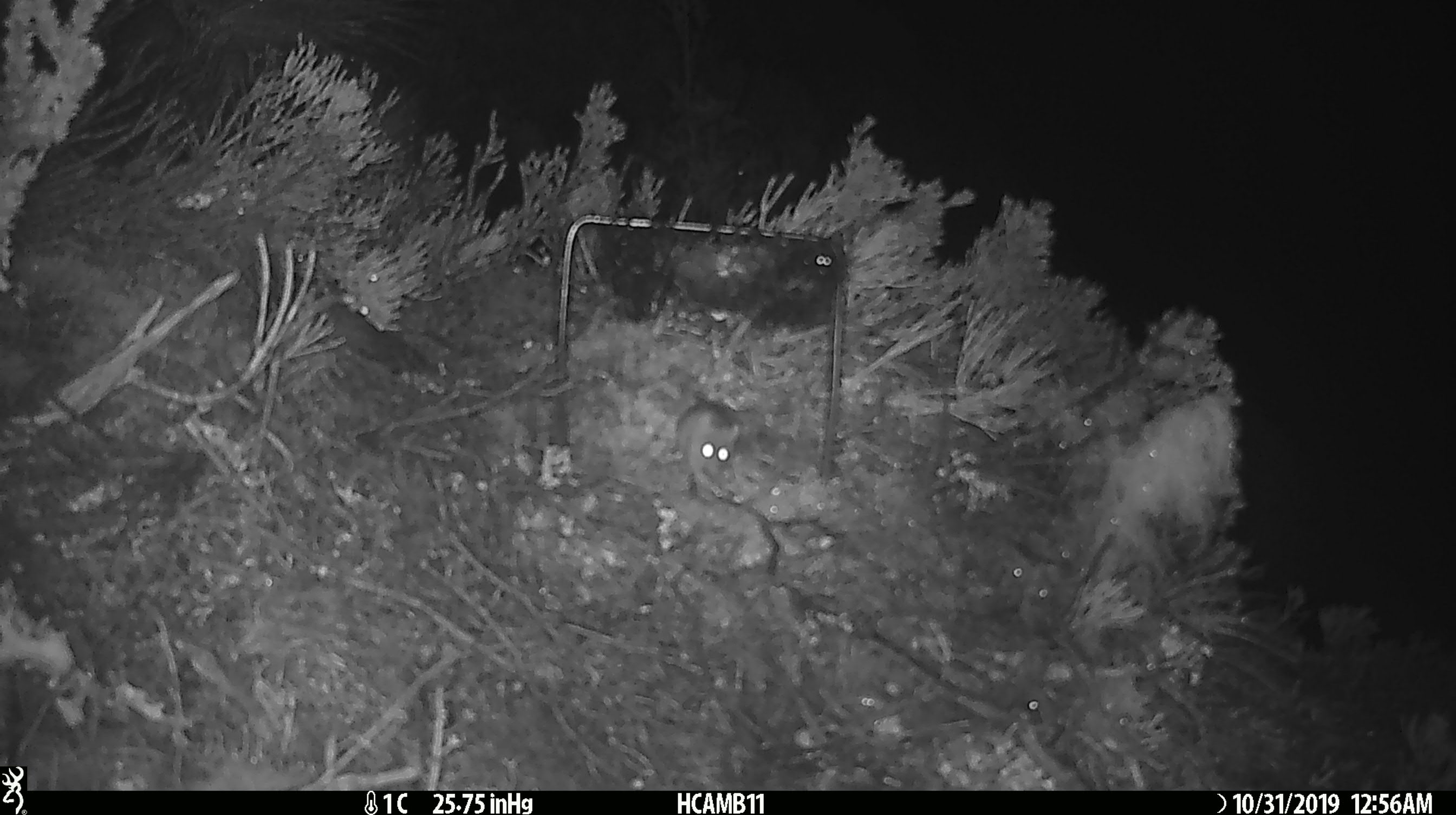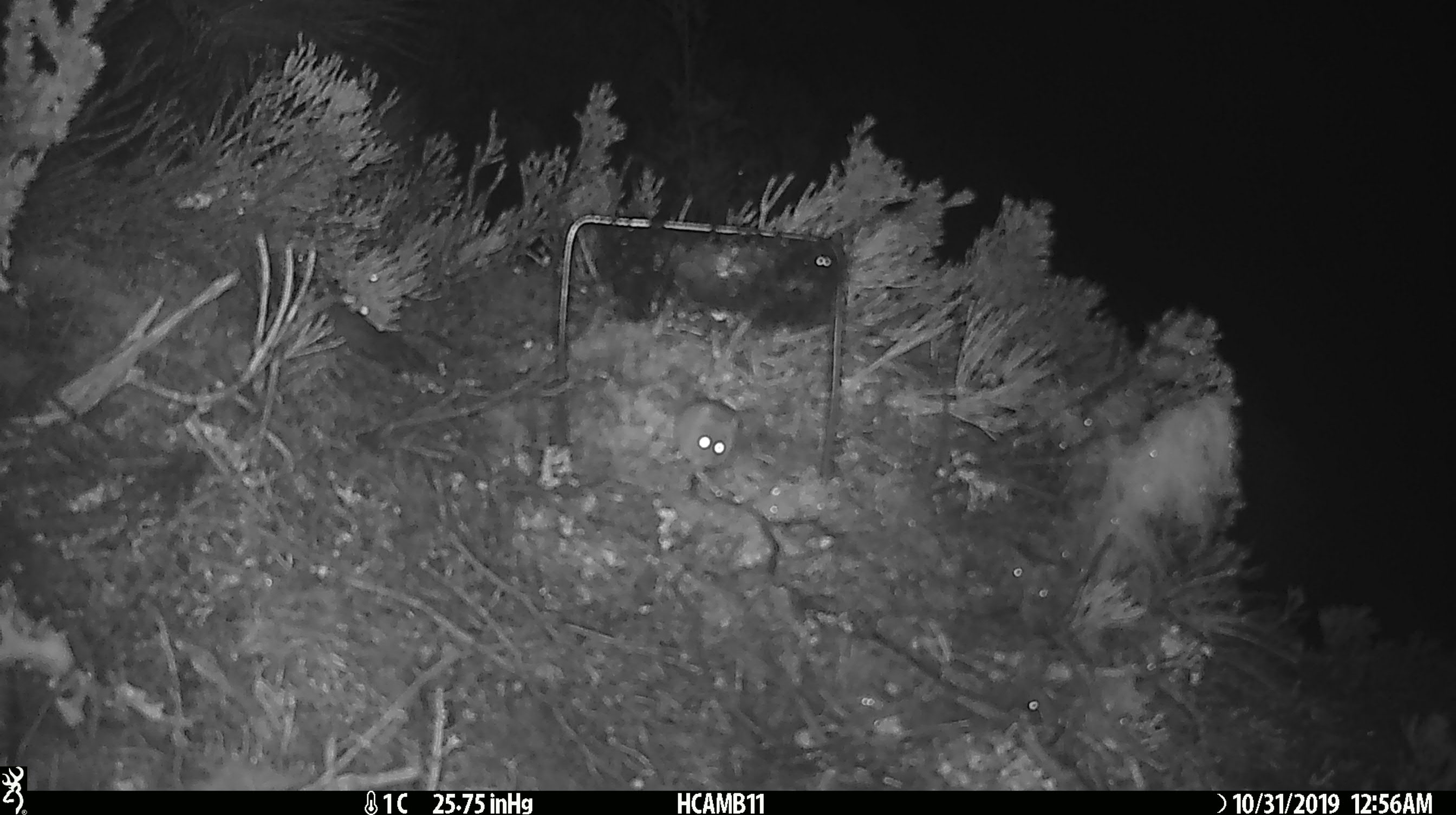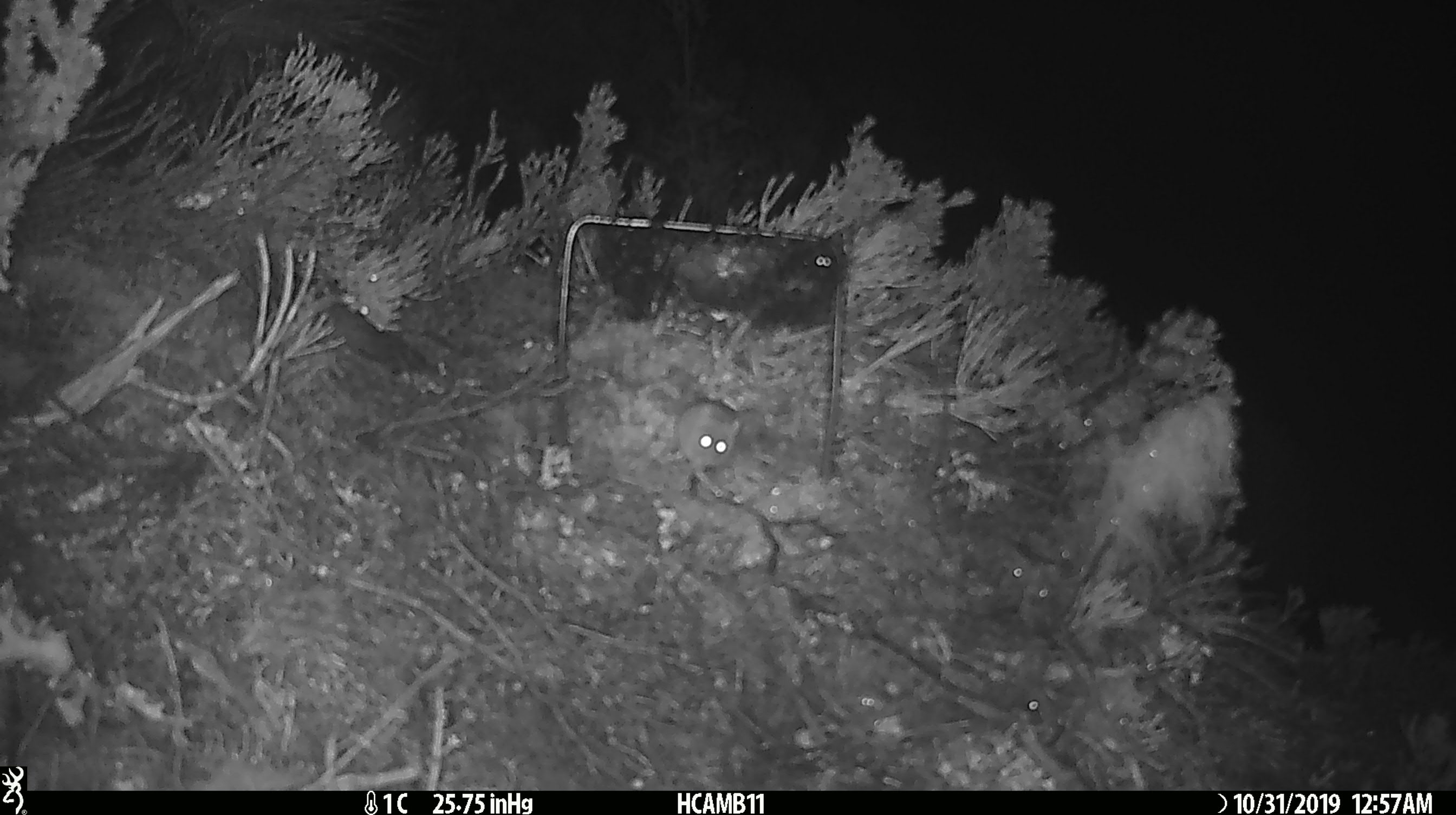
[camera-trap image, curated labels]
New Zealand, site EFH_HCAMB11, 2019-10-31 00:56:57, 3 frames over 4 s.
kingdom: Animalia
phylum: Chordata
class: Mammalia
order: Rodentia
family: Muridae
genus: Mus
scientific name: Mus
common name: mouse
Mouse (Mus).